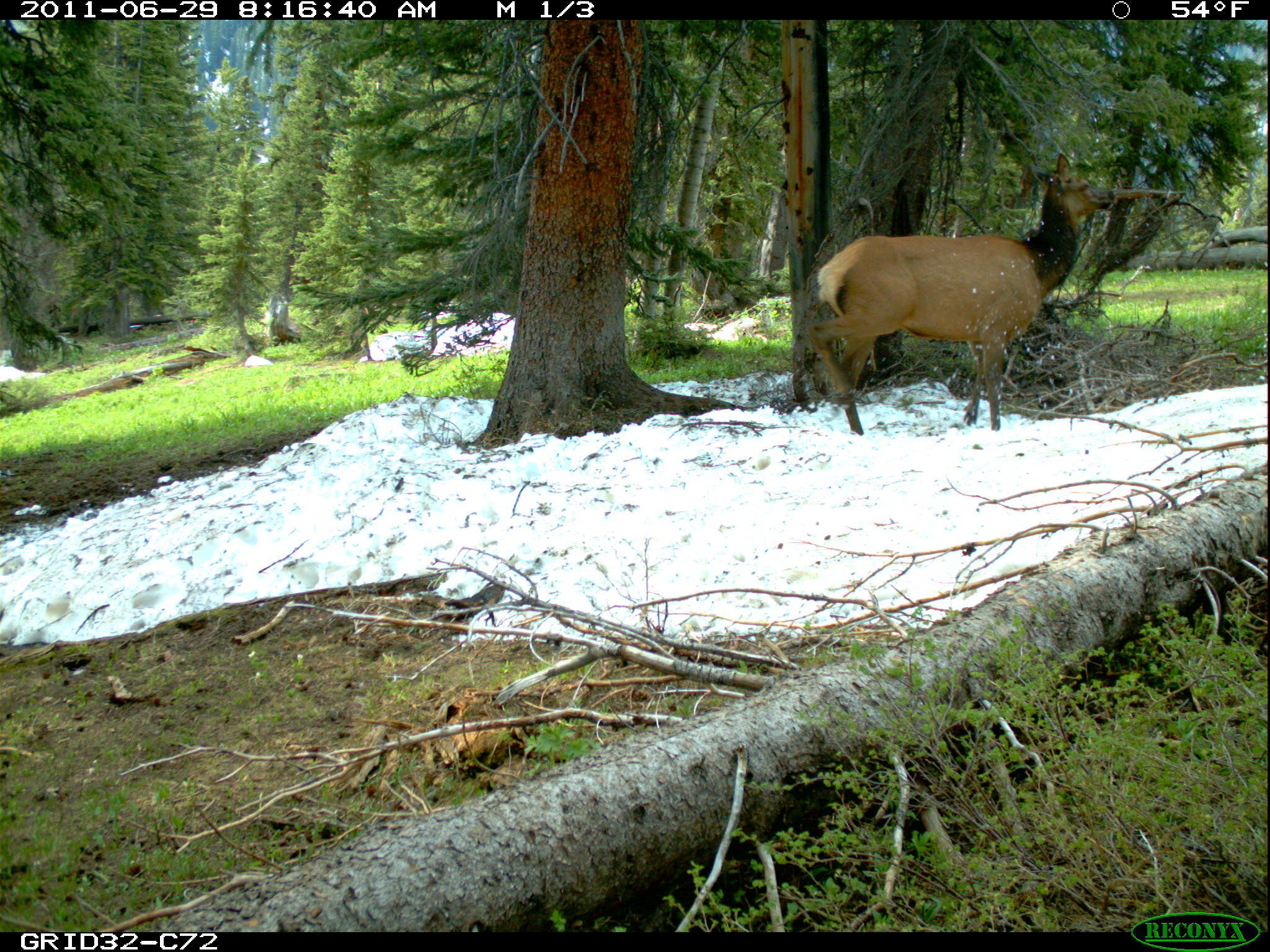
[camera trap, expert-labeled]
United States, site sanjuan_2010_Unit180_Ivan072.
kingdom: Animalia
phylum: Chordata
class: Mammalia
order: Artiodactyla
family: Cervidae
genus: Cervus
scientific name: Cervus elaphus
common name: red deer